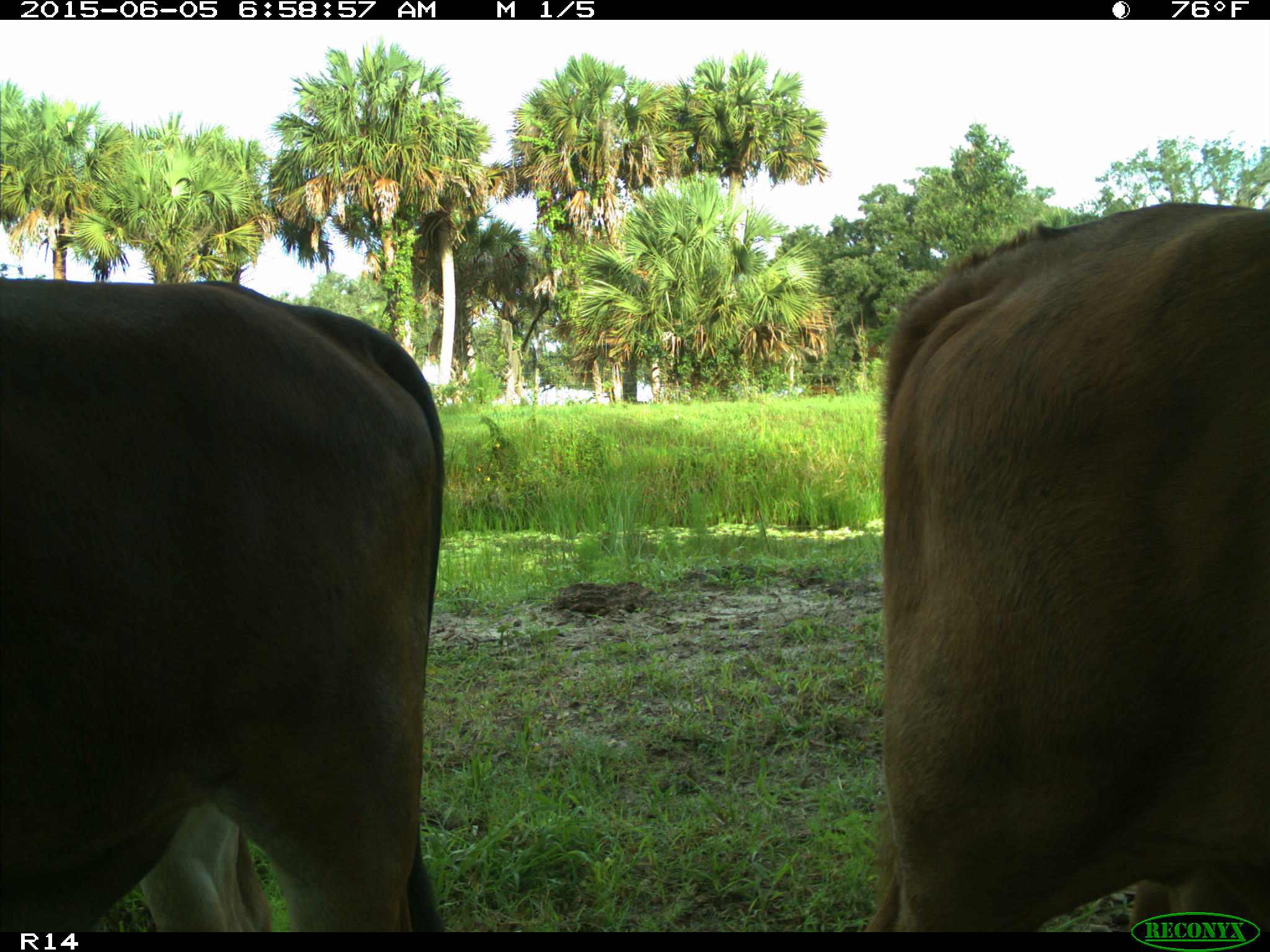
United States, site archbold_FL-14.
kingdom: Animalia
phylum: Chordata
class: Mammalia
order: Artiodactyla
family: Bovidae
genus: Bos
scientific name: Bos taurus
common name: domestic cow